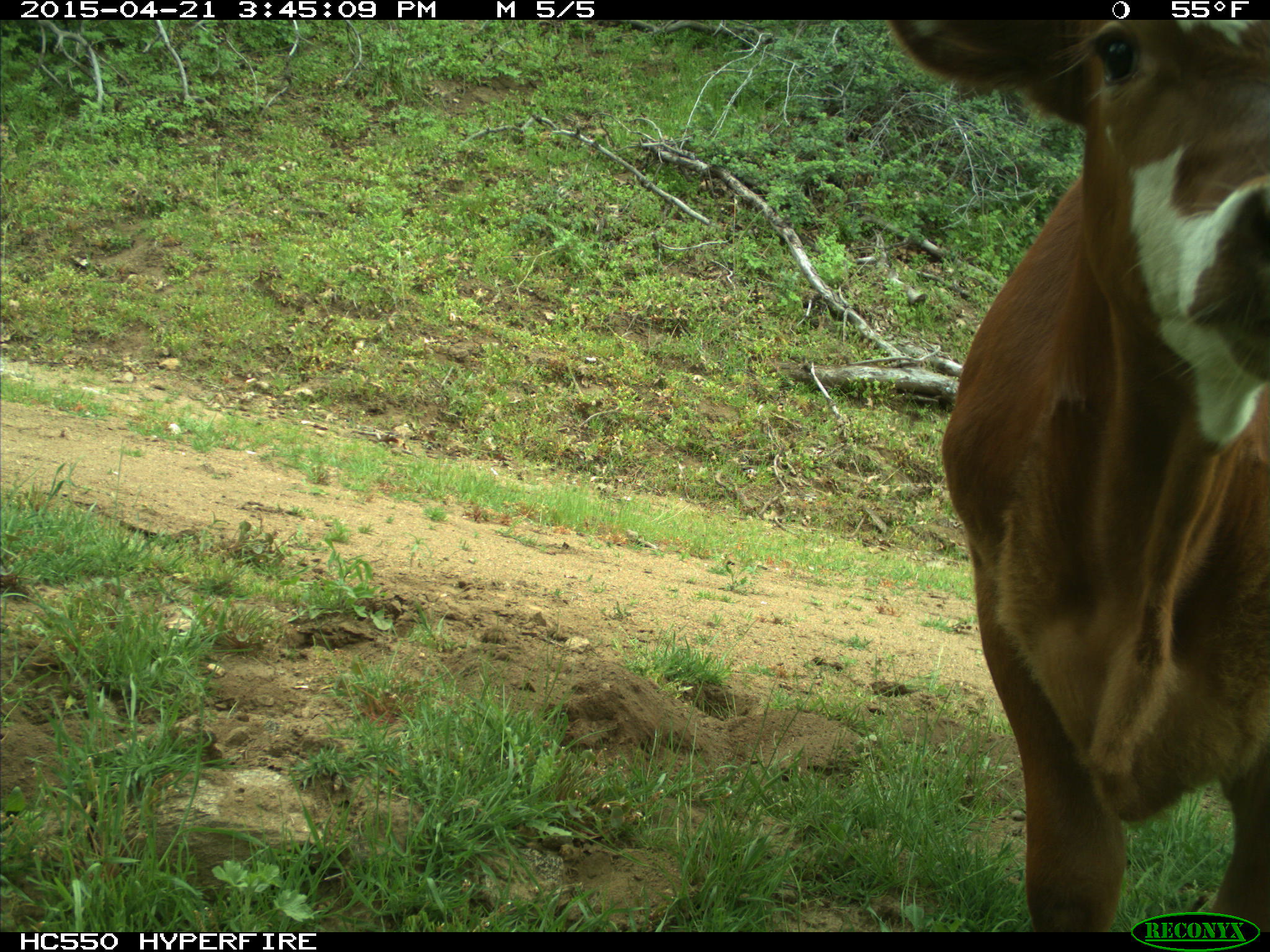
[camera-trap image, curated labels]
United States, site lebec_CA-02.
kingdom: Animalia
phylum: Chordata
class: Mammalia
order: Artiodactyla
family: Bovidae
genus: Bos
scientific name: Bos taurus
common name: domestic cow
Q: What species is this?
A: Bos taurus (domestic cow).